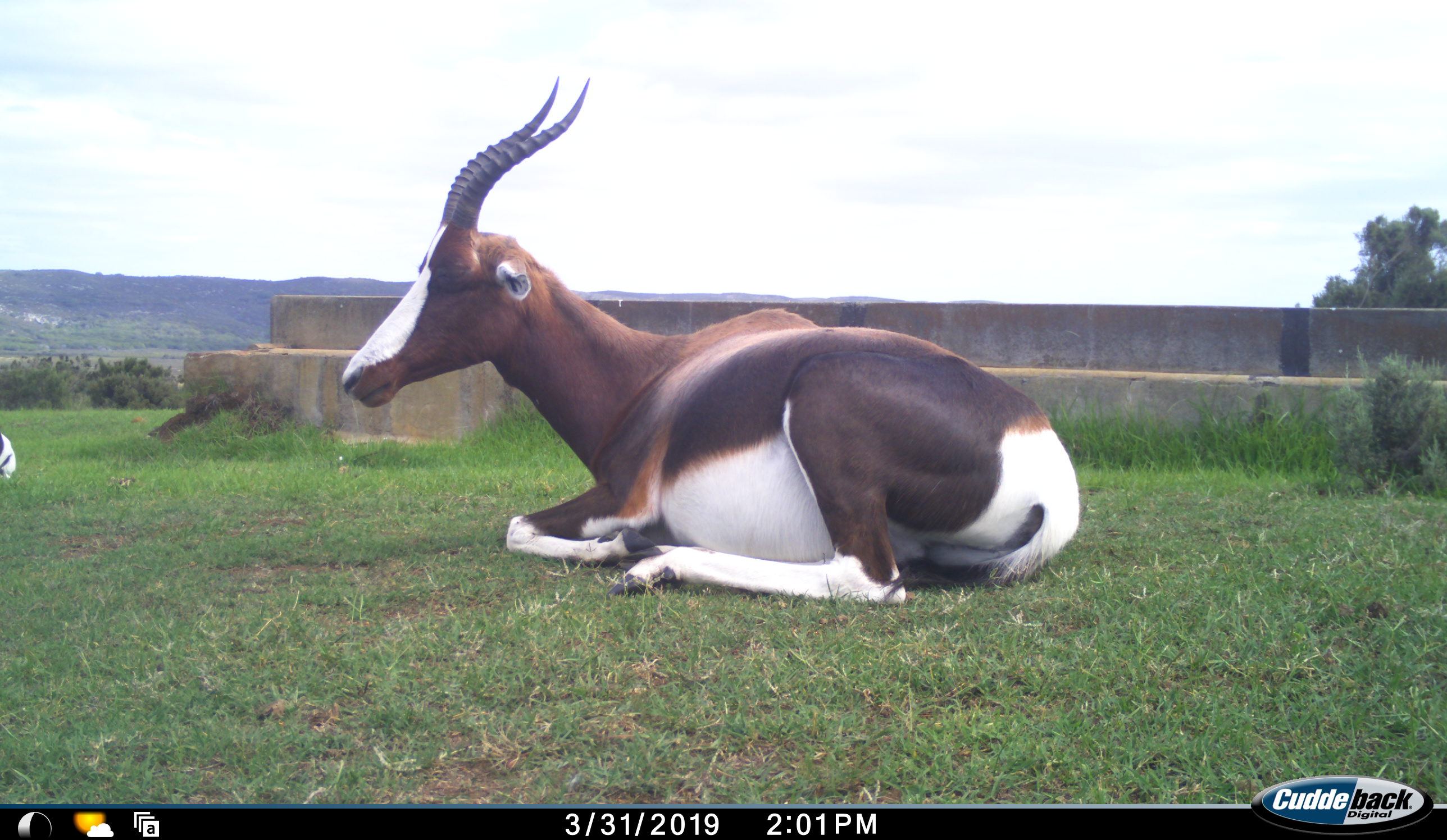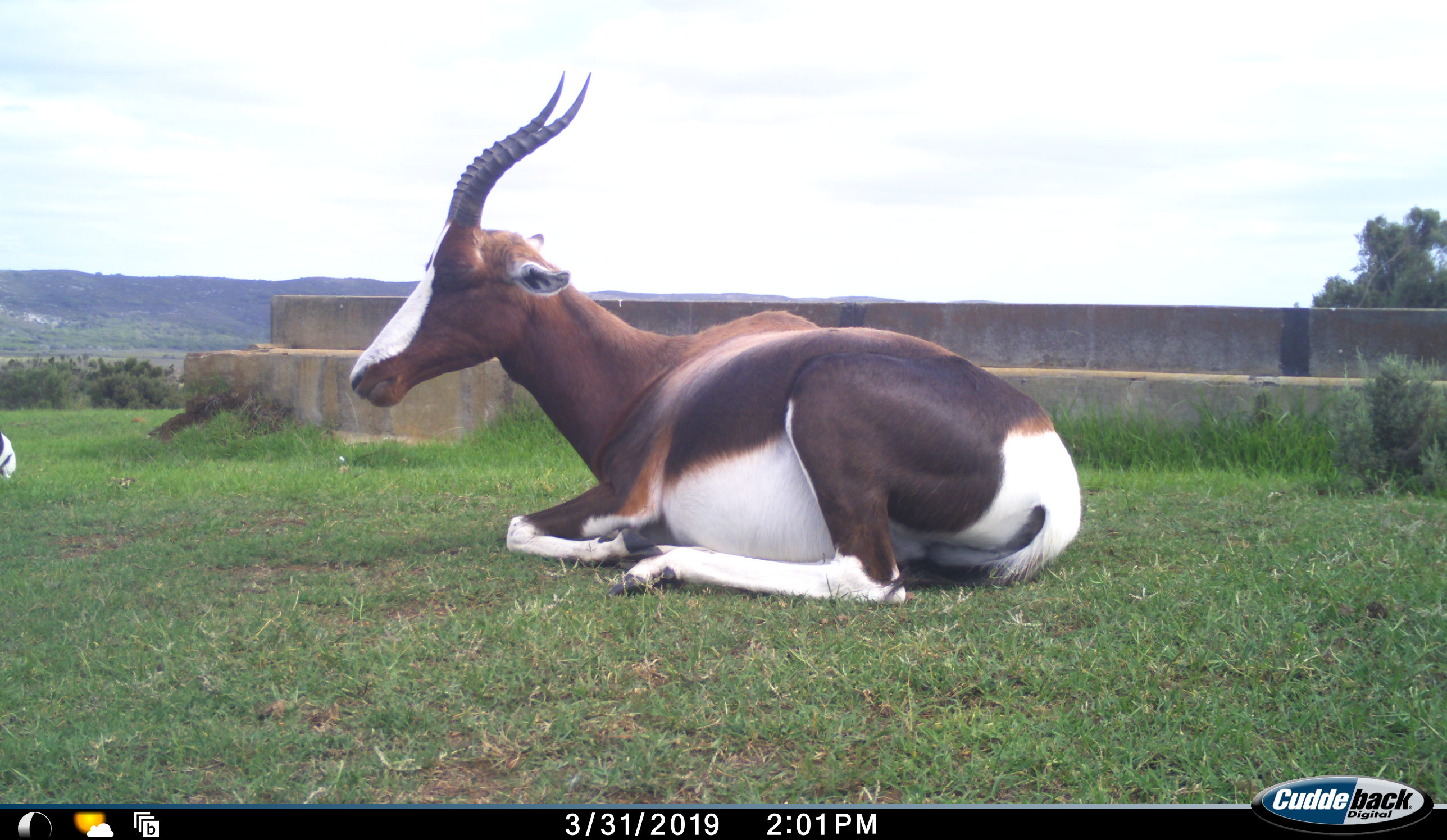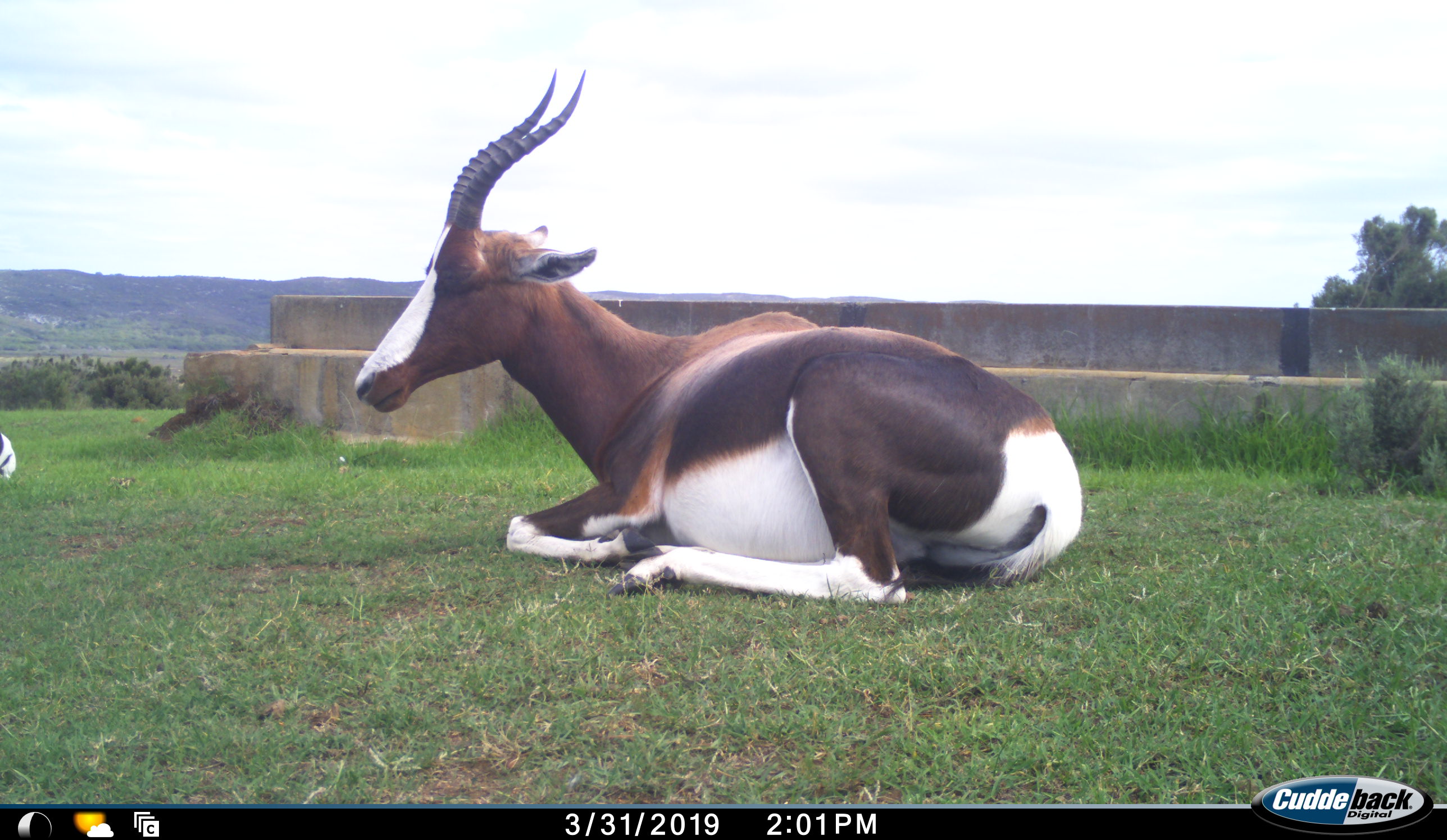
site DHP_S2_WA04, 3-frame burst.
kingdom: Animalia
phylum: Chordata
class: Mammalia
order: Artiodactyla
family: Bovidae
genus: Damaliscus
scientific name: Damaliscus pygargus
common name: bontebok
Bontebok (Damaliscus pygargus), count 2. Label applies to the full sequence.